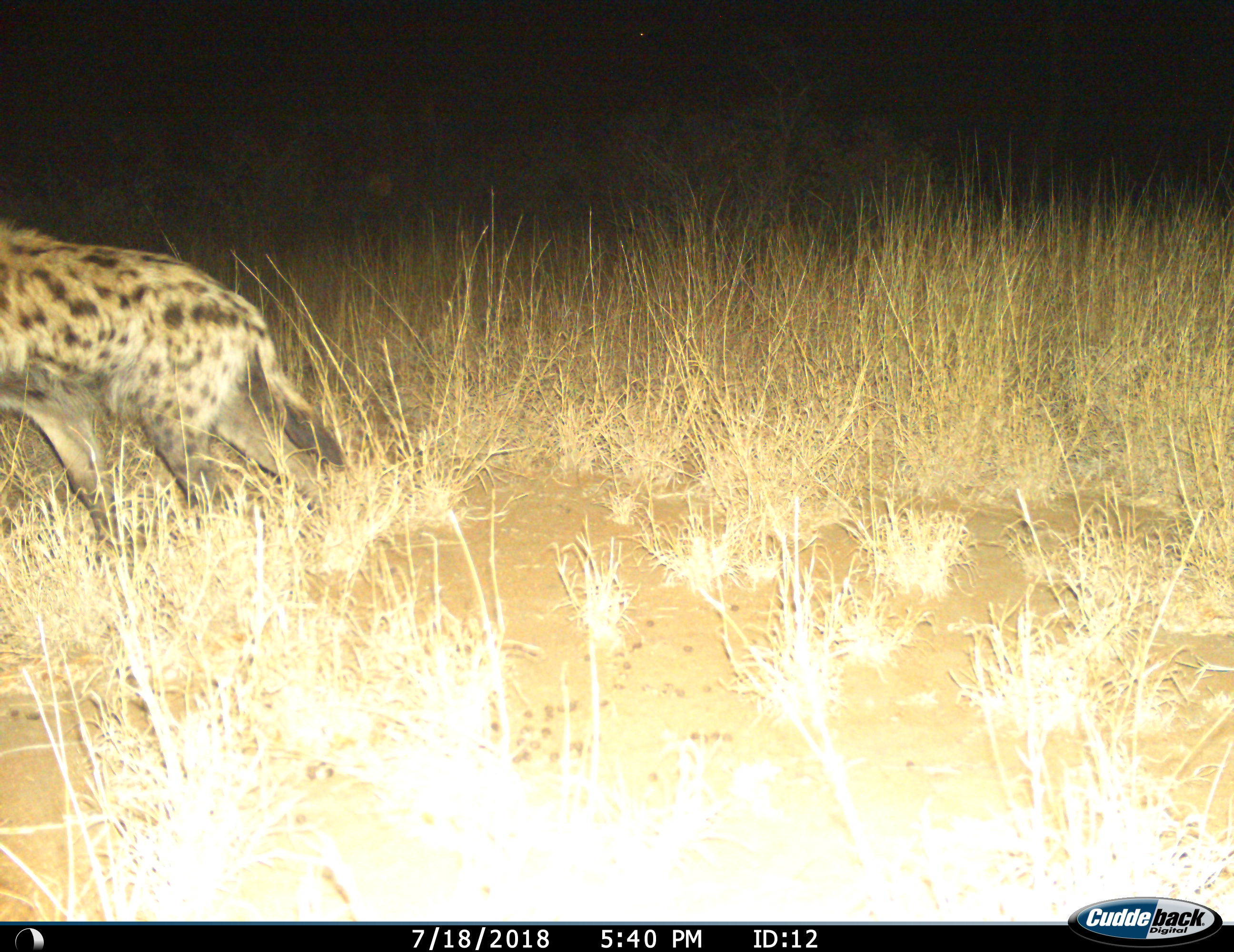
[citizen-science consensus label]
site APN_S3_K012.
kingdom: Animalia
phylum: Chordata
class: Mammalia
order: Carnivora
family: Hyaenidae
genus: Crocuta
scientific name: Crocuta crocuta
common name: spotted hyena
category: hyenaspotted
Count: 1.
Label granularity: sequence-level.